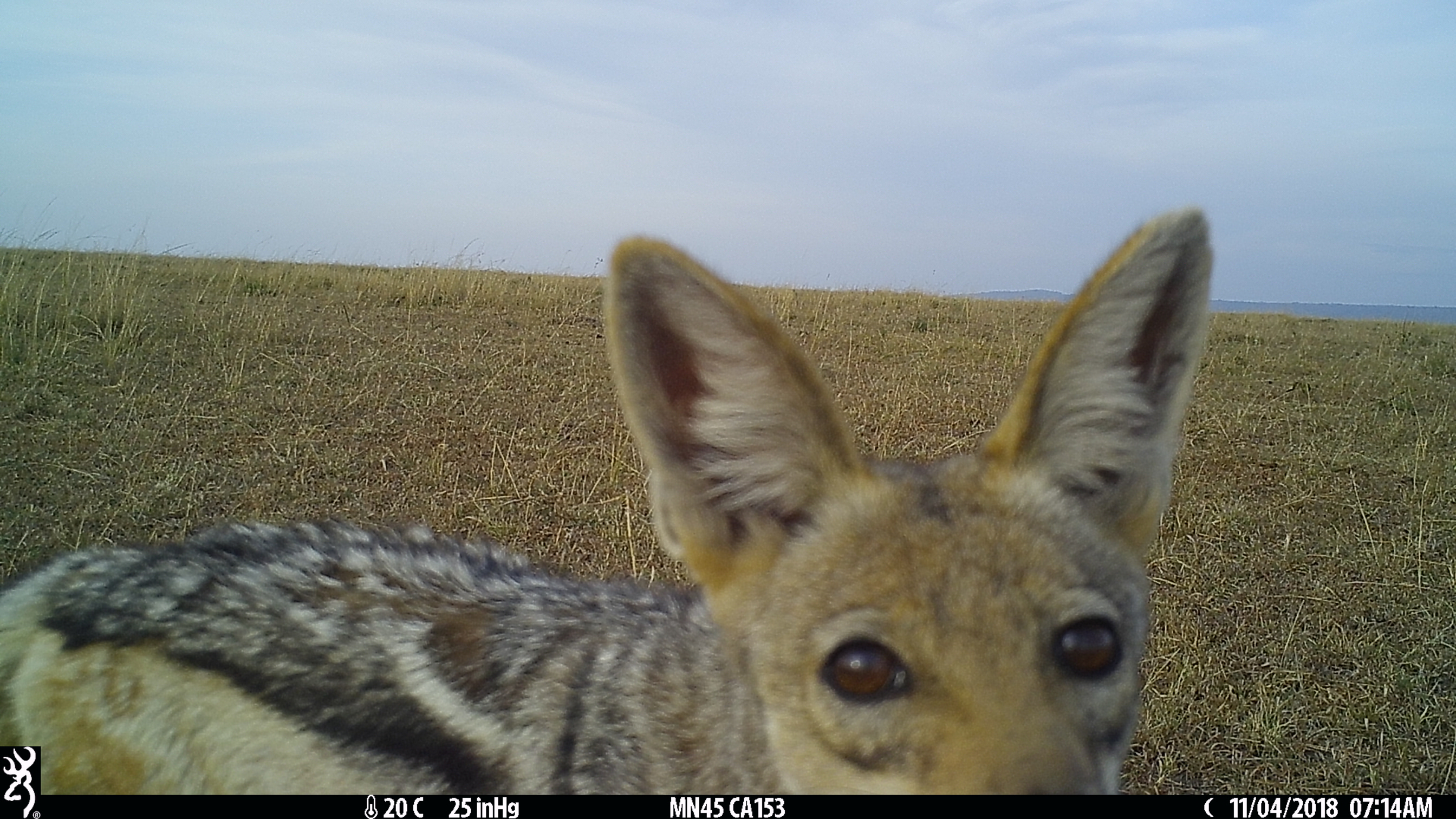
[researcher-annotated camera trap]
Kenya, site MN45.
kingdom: Animalia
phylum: Chordata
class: Mammalia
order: Carnivora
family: Canidae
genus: Lupulella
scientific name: Lupulella mesomelas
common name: black-backed jackal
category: jackal